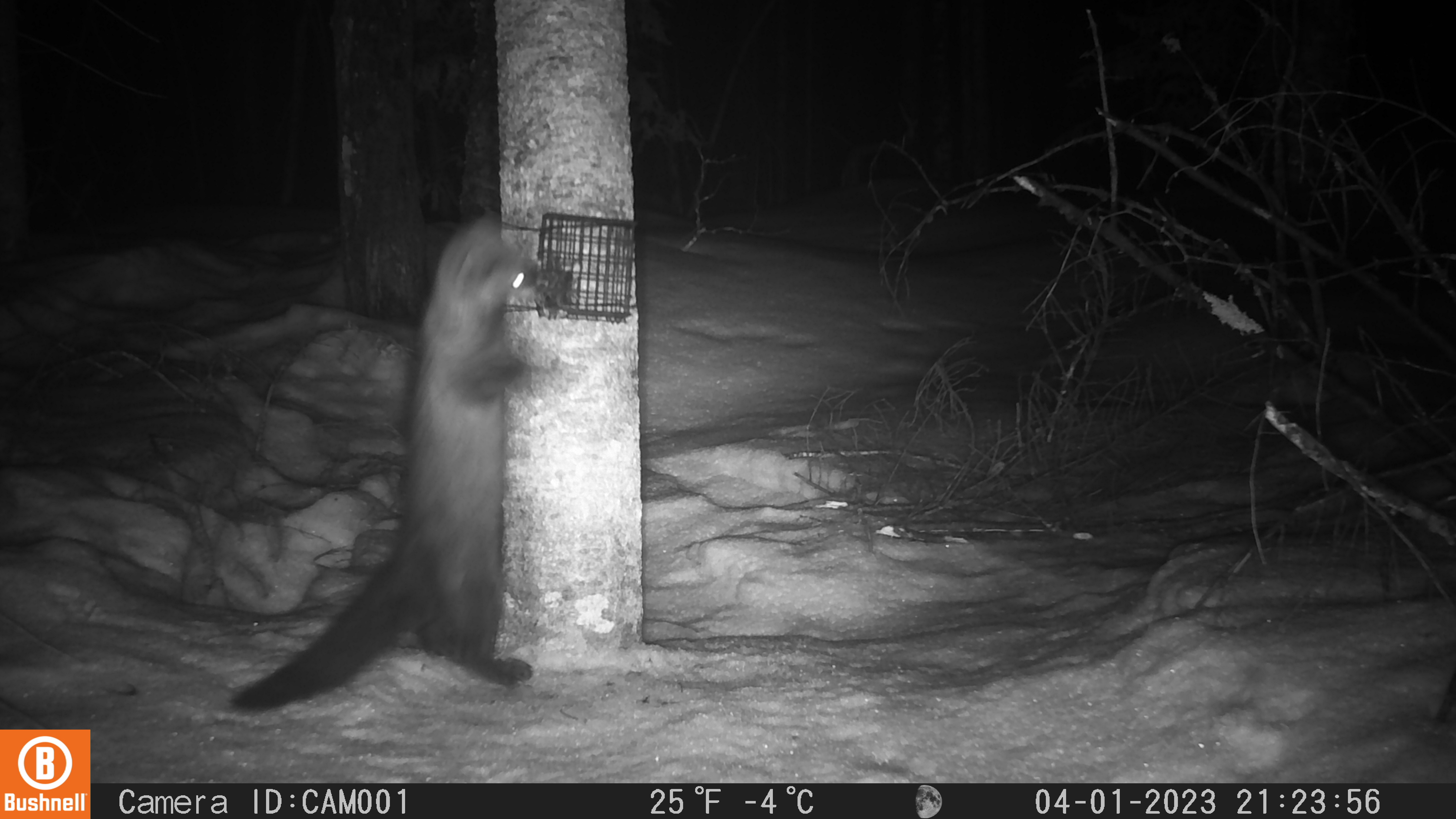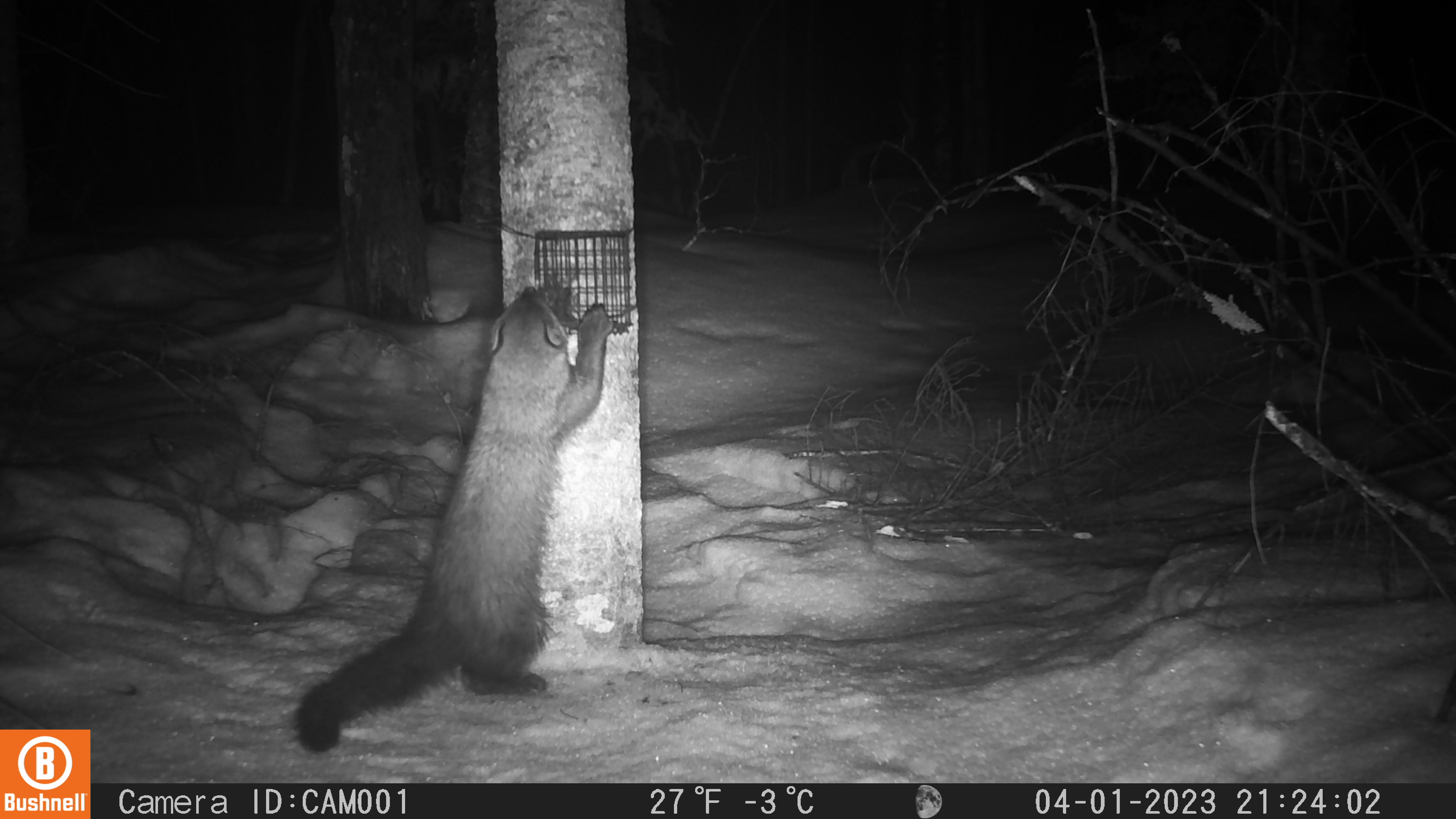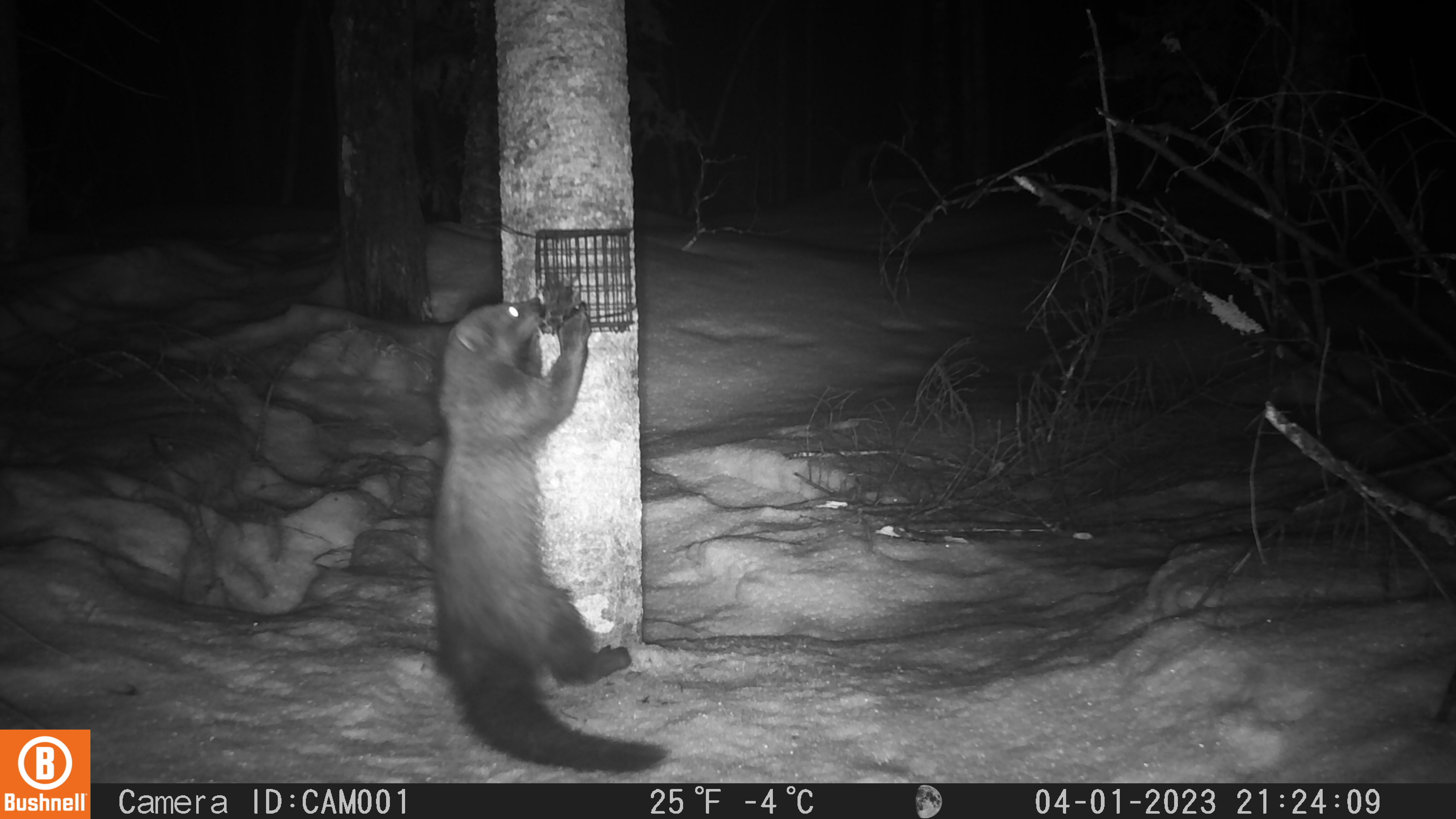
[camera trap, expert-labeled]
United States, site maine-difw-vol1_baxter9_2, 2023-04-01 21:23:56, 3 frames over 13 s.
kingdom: Animalia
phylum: Chordata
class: Mammalia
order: Carnivora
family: Mustelidae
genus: Pekania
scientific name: Pekania pennanti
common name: fisher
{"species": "fisher (Pekania pennanti)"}